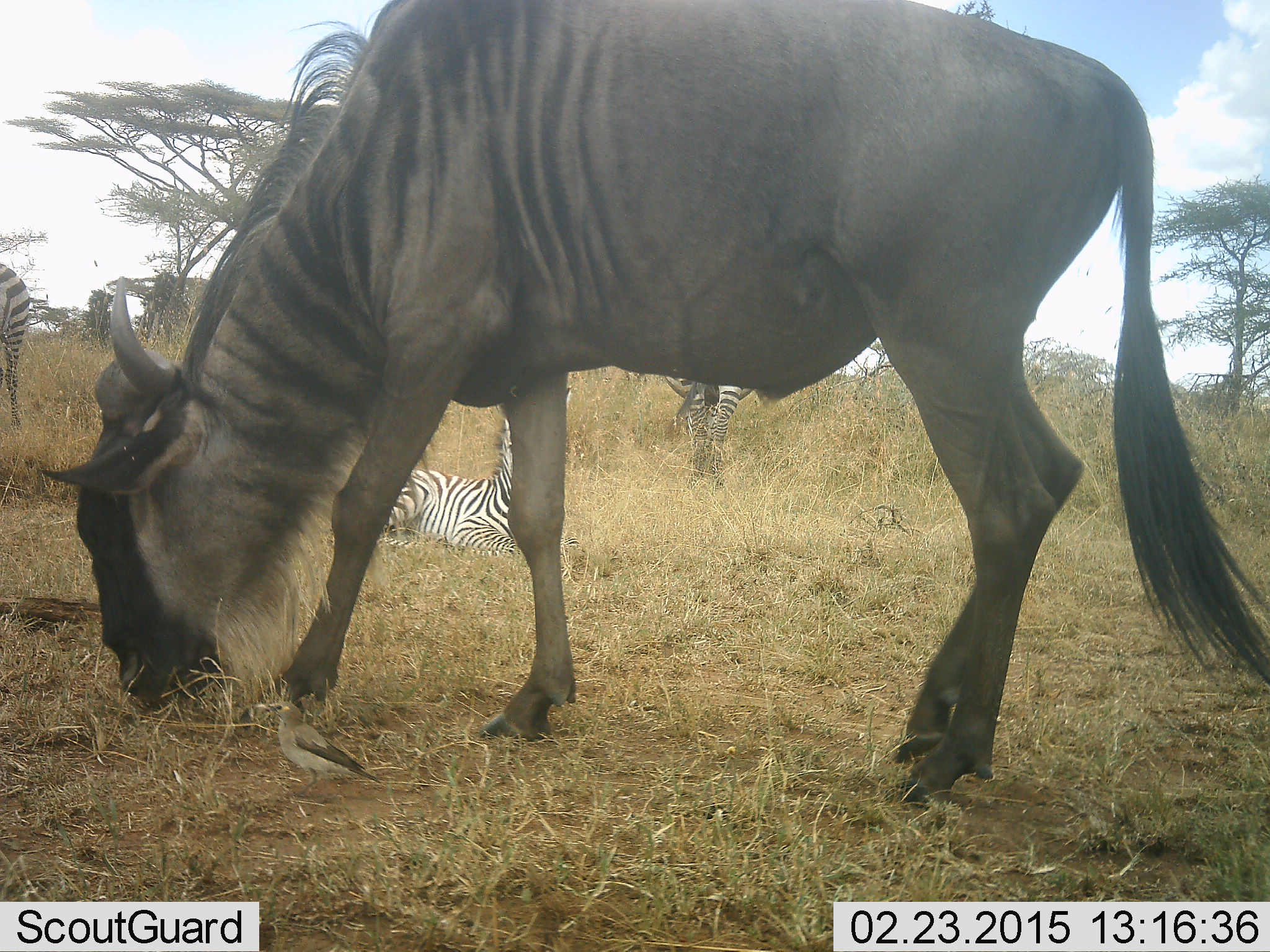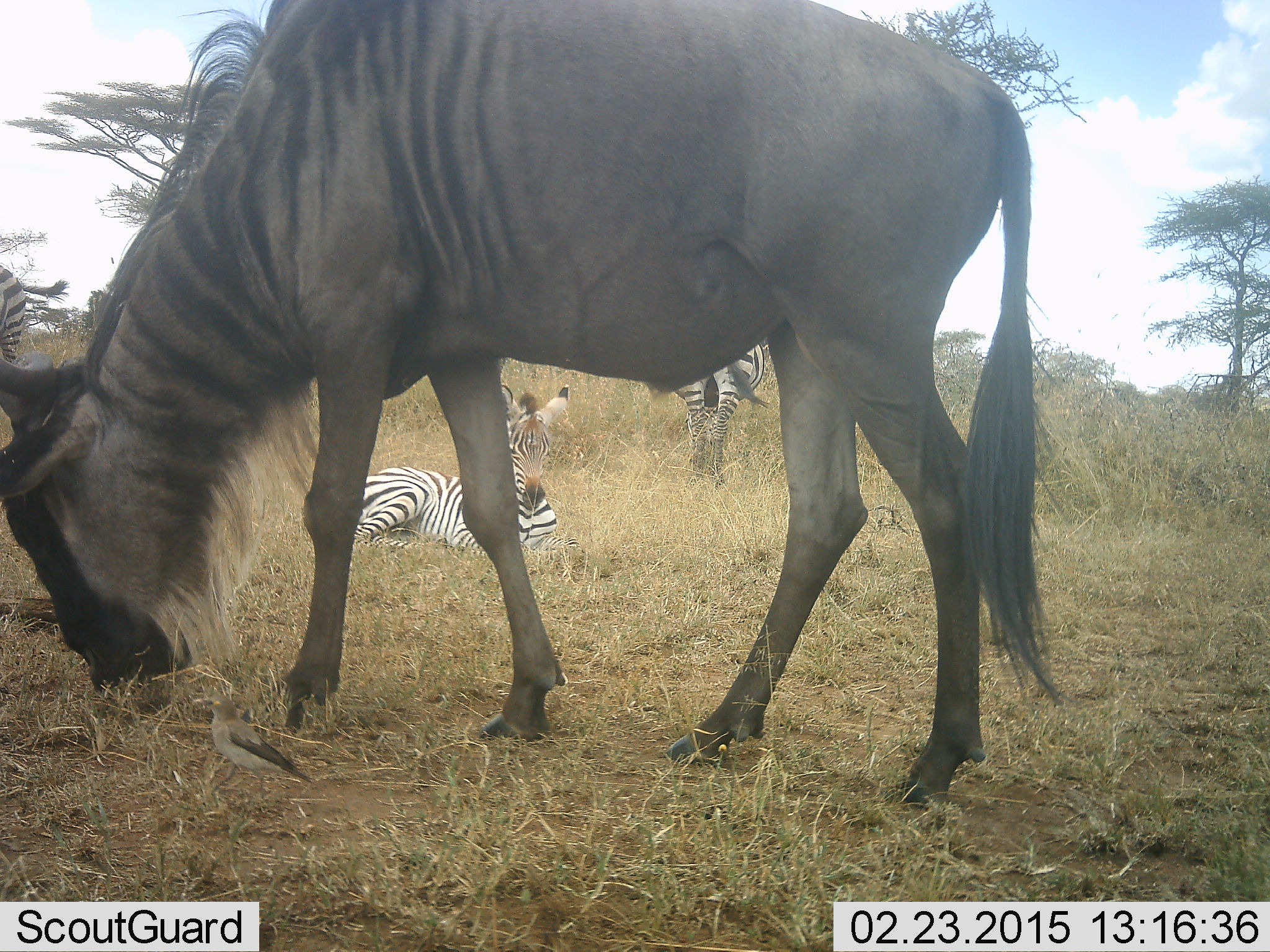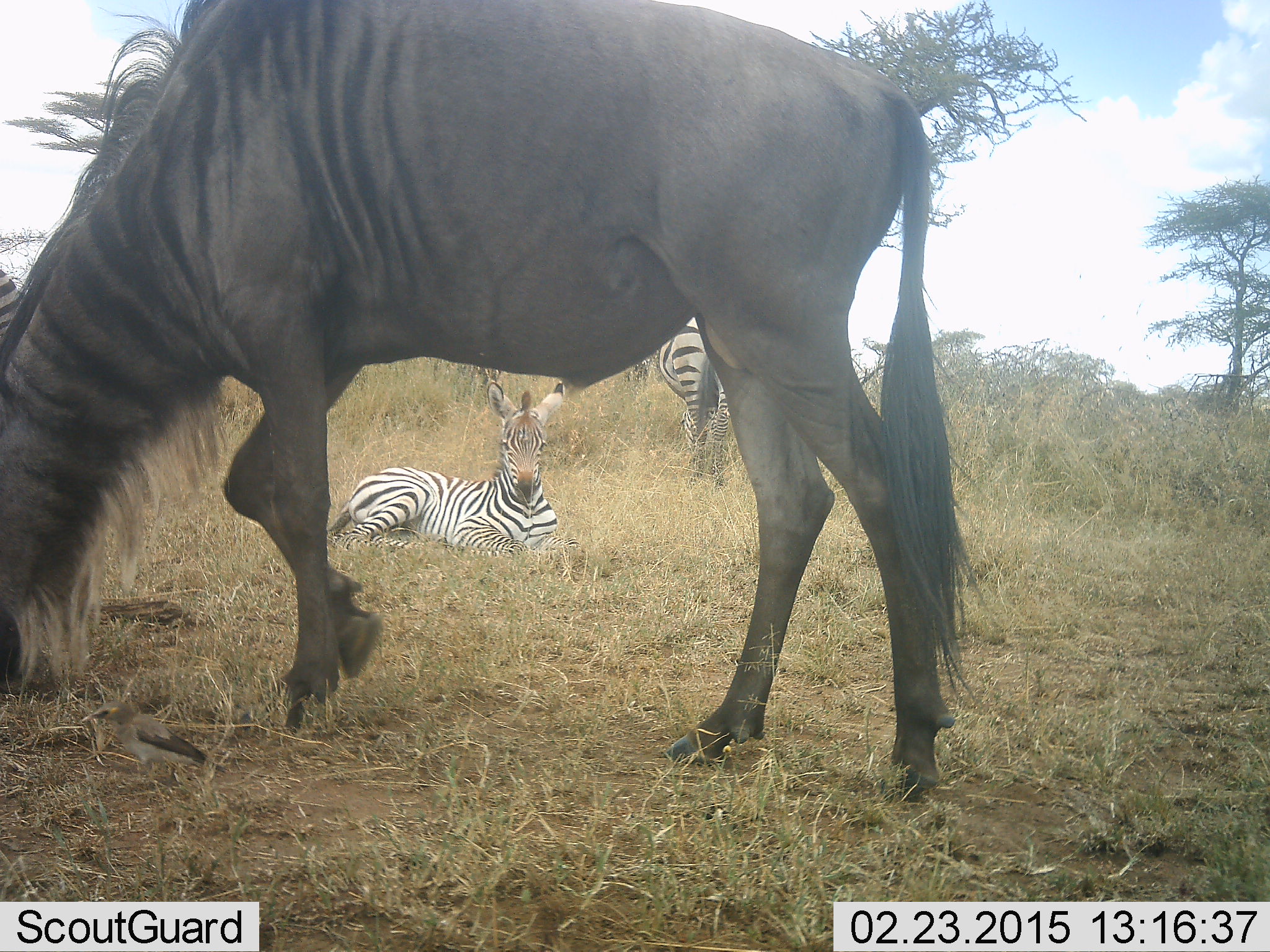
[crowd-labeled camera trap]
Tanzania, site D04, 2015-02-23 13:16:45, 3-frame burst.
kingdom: Animalia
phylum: Chordata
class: Mammalia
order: Artiodactyla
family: Bovidae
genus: Connochaetes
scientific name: Connochaetes taurinus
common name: blue wildebeest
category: wildebeest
Wildebeest (blue wildebeest) (Connochaetes taurinus), count 1. Behavior (volunteer vote fractions): standing 33%, resting 0%, moving 33%, interacting 0%. Young present (vote fraction): 0%. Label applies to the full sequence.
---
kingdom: Animalia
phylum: Chordata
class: Mammalia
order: Perissodactyla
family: Equidae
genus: Equus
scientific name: Equus quagga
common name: plains zebra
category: zebra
Zebra (plains zebra) (Equus quagga), count 3. Behavior (volunteer vote fractions): standing 69%, resting 100%, moving 6%, interacting 0%. Young present (vote fraction): 19%. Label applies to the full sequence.